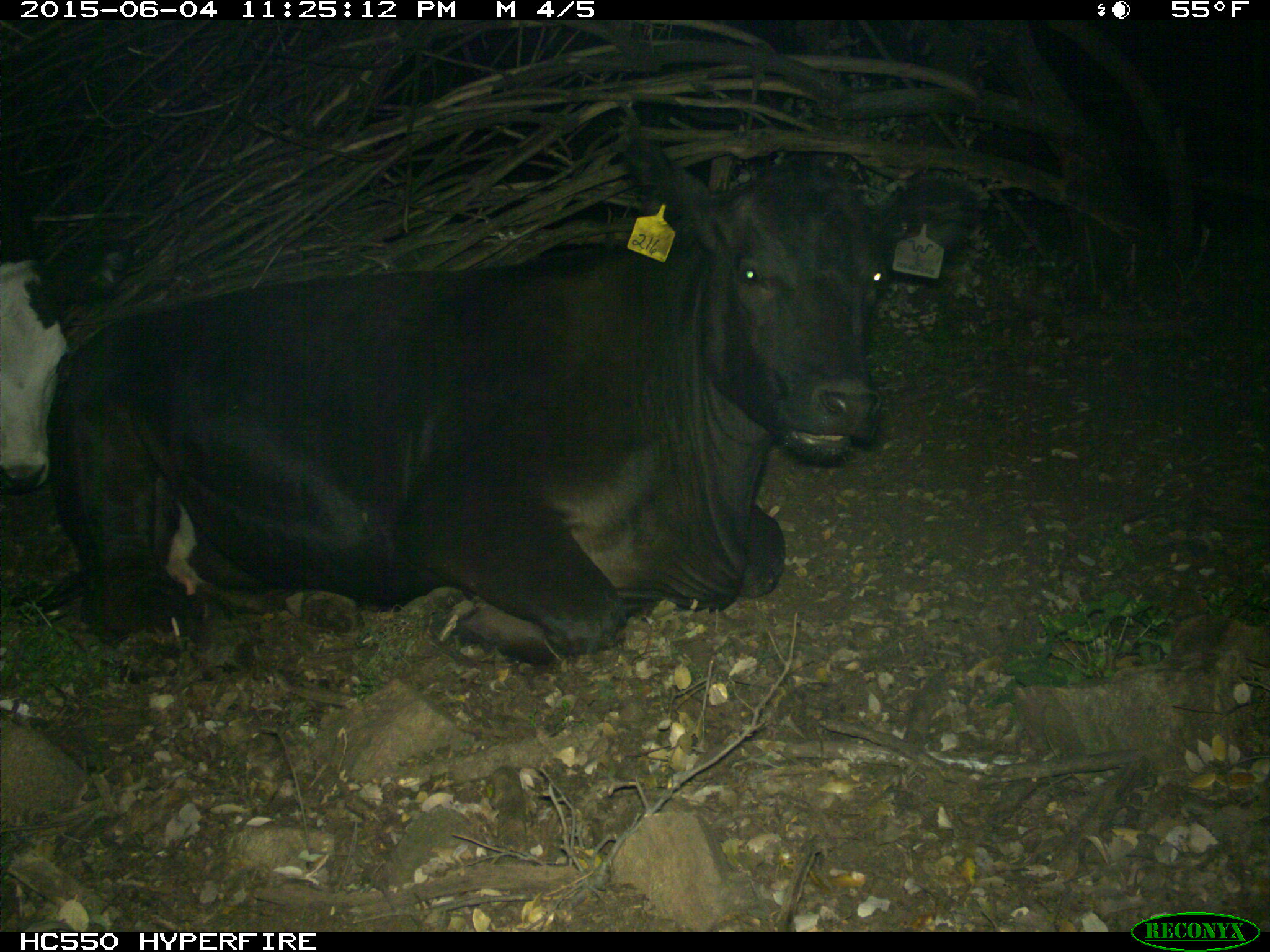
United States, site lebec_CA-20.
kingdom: Animalia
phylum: Chordata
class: Mammalia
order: Artiodactyla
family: Bovidae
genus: Bos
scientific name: Bos taurus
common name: domestic cow